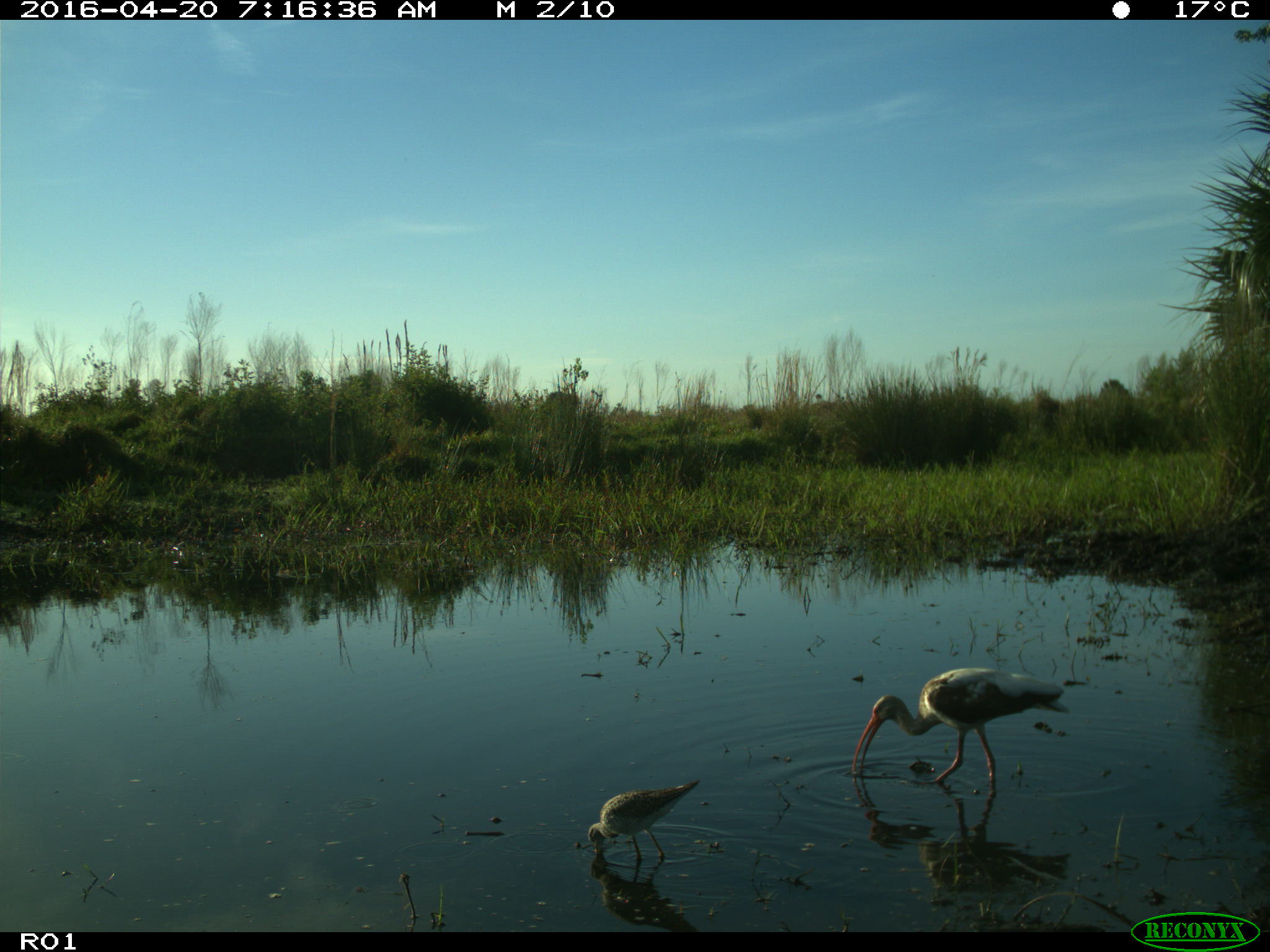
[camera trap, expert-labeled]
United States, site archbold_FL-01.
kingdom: Animalia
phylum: Chordata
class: Aves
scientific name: Aves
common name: birds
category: unidentified bird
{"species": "unidentified bird (birds) (Aves)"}